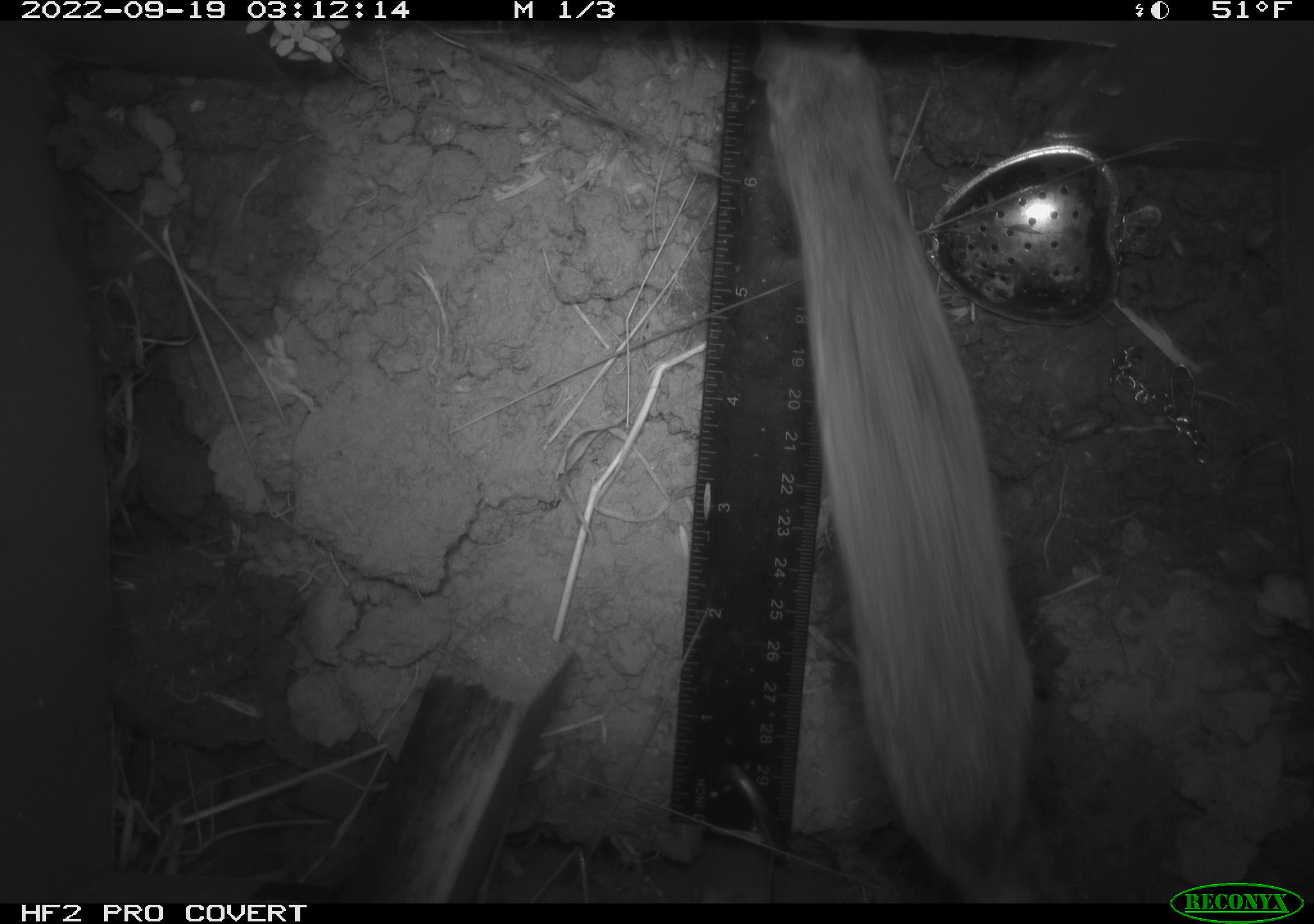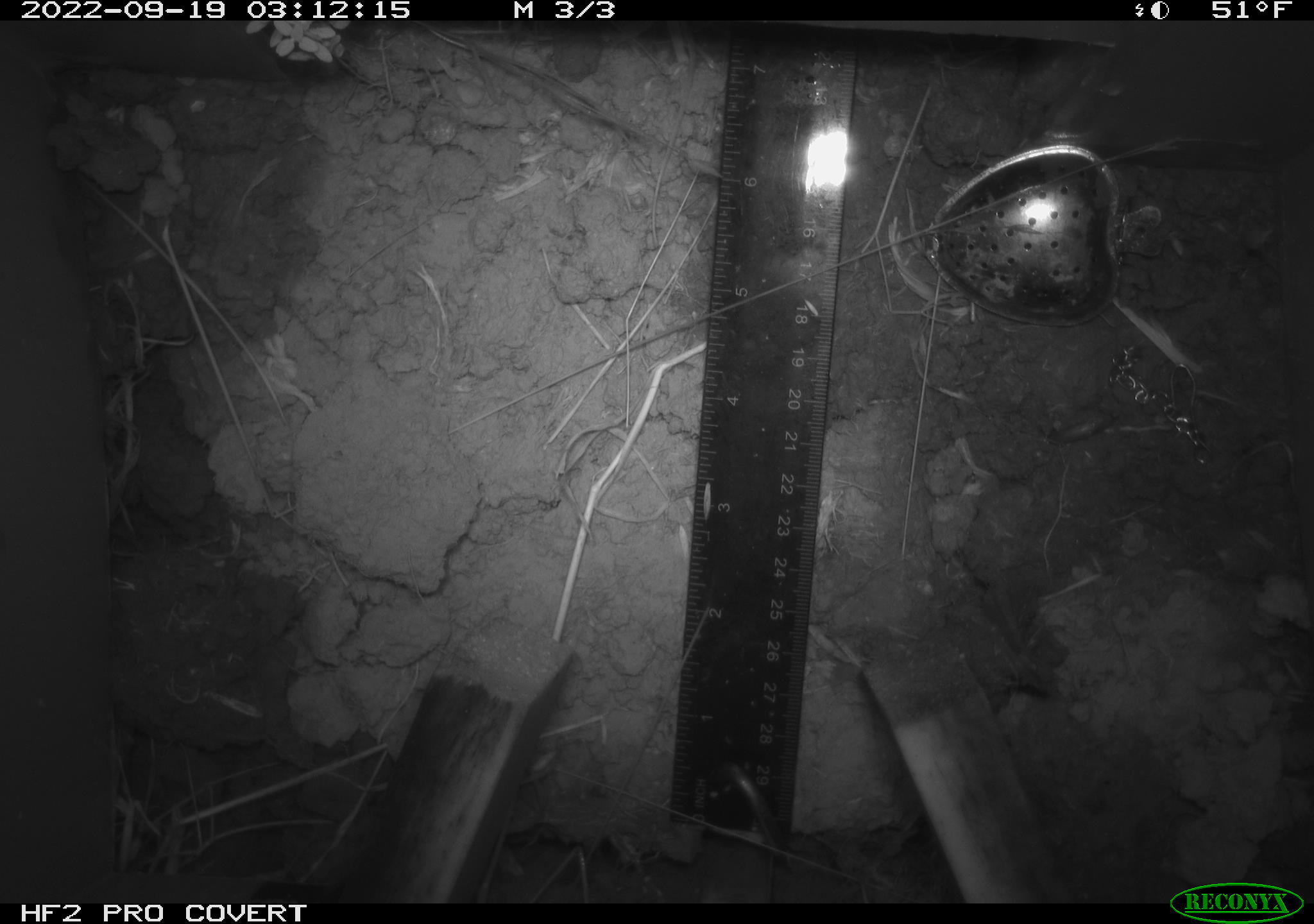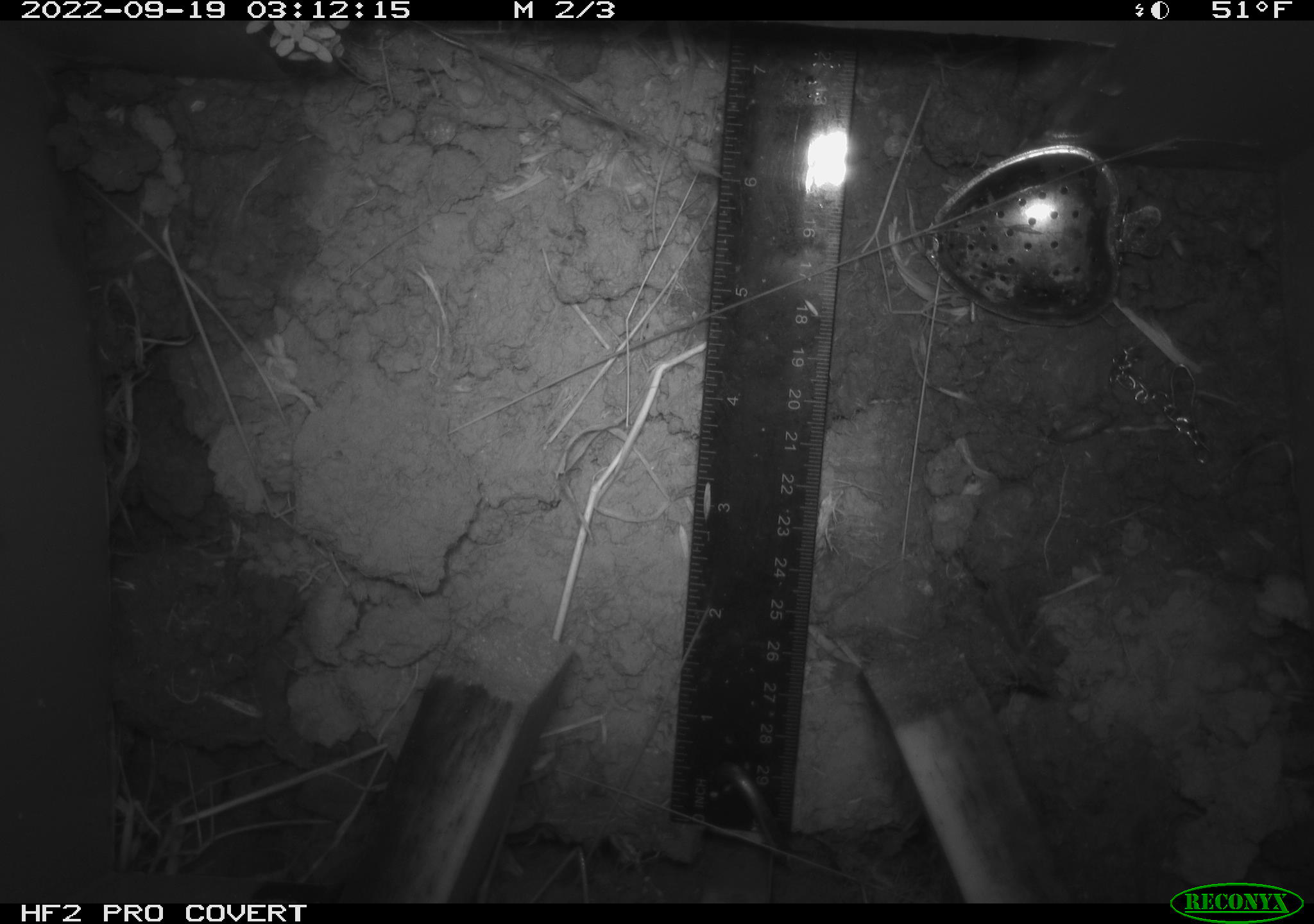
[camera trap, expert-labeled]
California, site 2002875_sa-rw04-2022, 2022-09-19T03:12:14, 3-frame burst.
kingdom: Animalia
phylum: Chordata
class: Mammalia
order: Rodentia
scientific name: Rodentia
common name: mouse species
Mouse species (Rodentia).